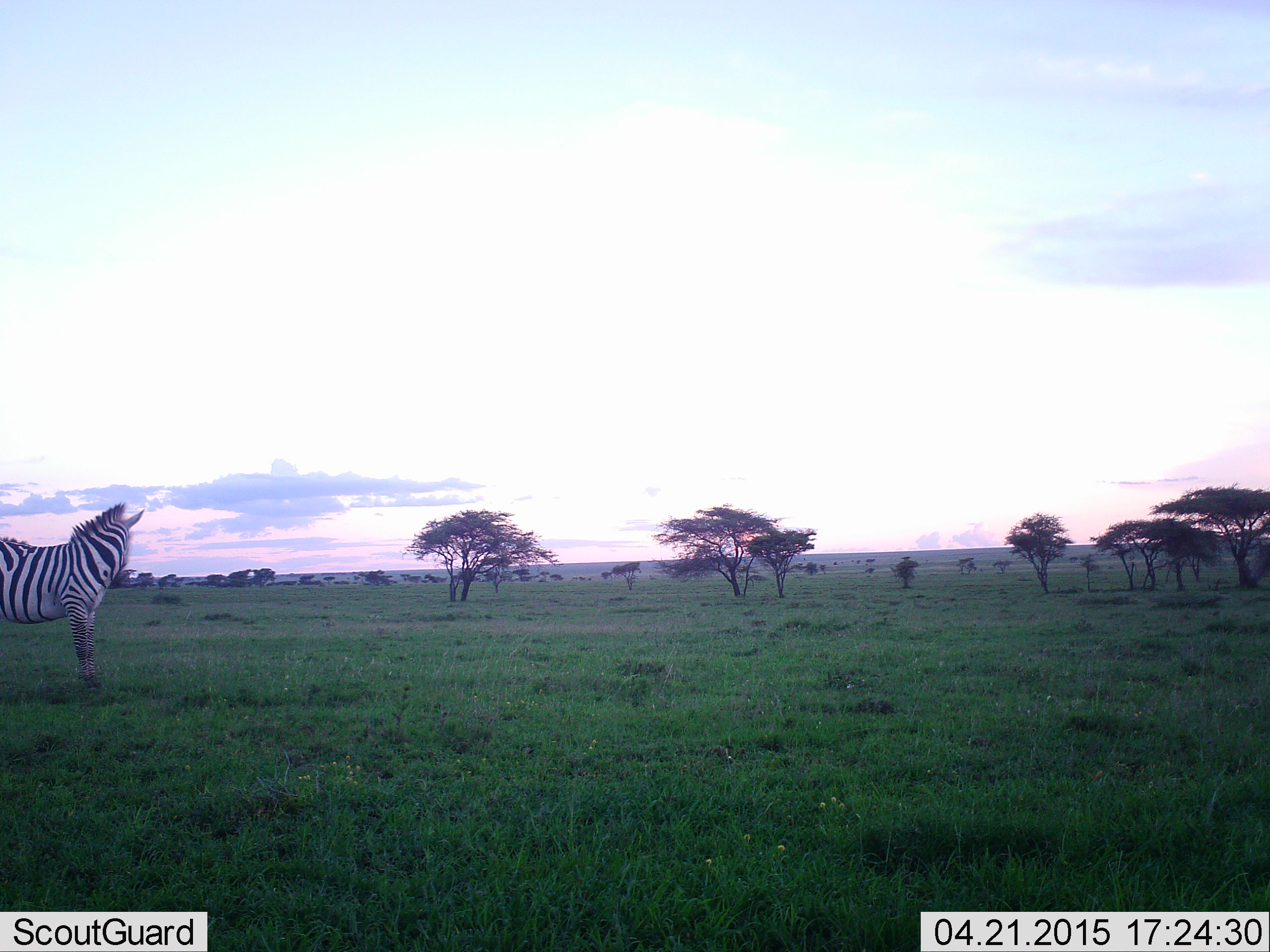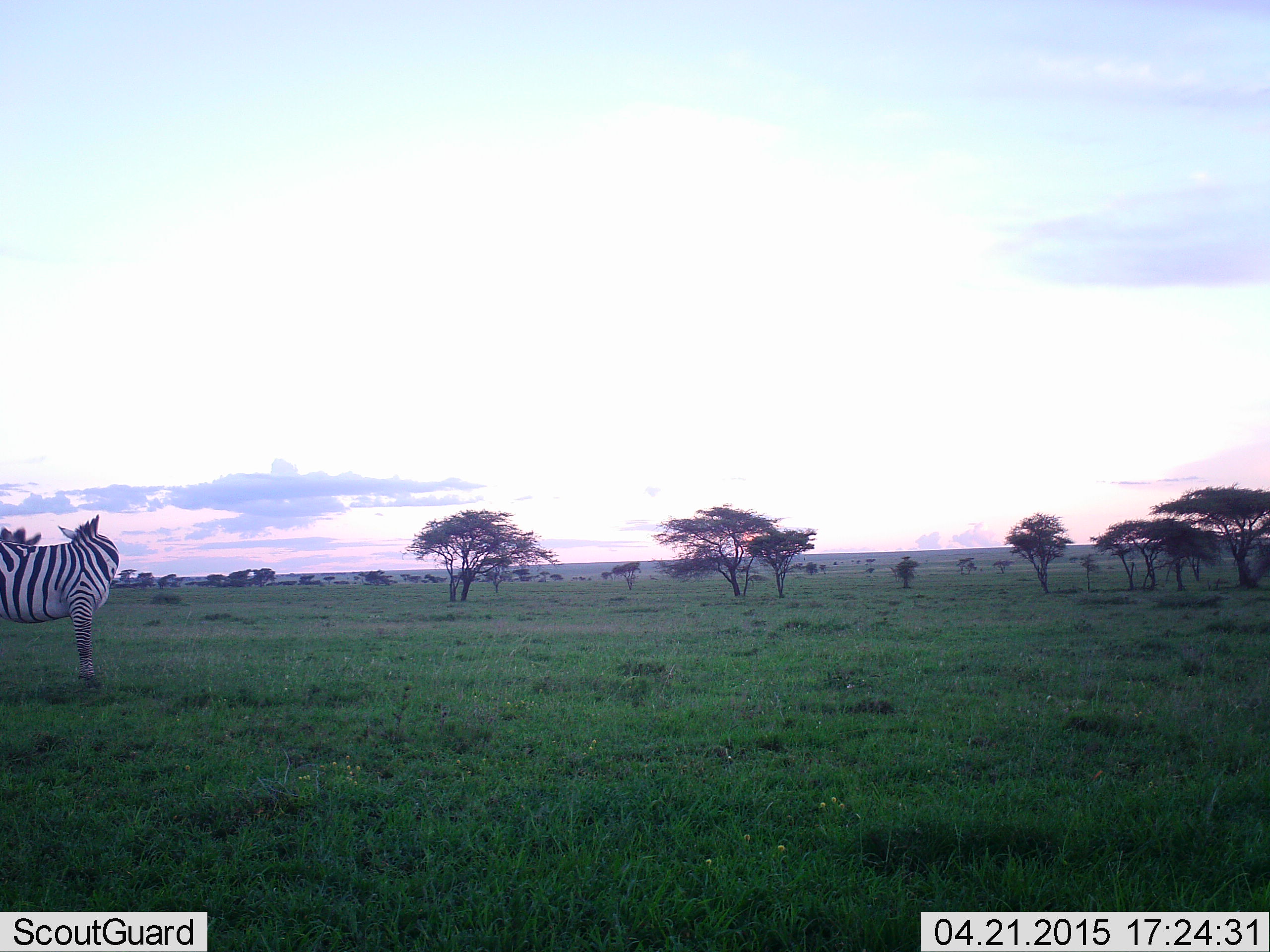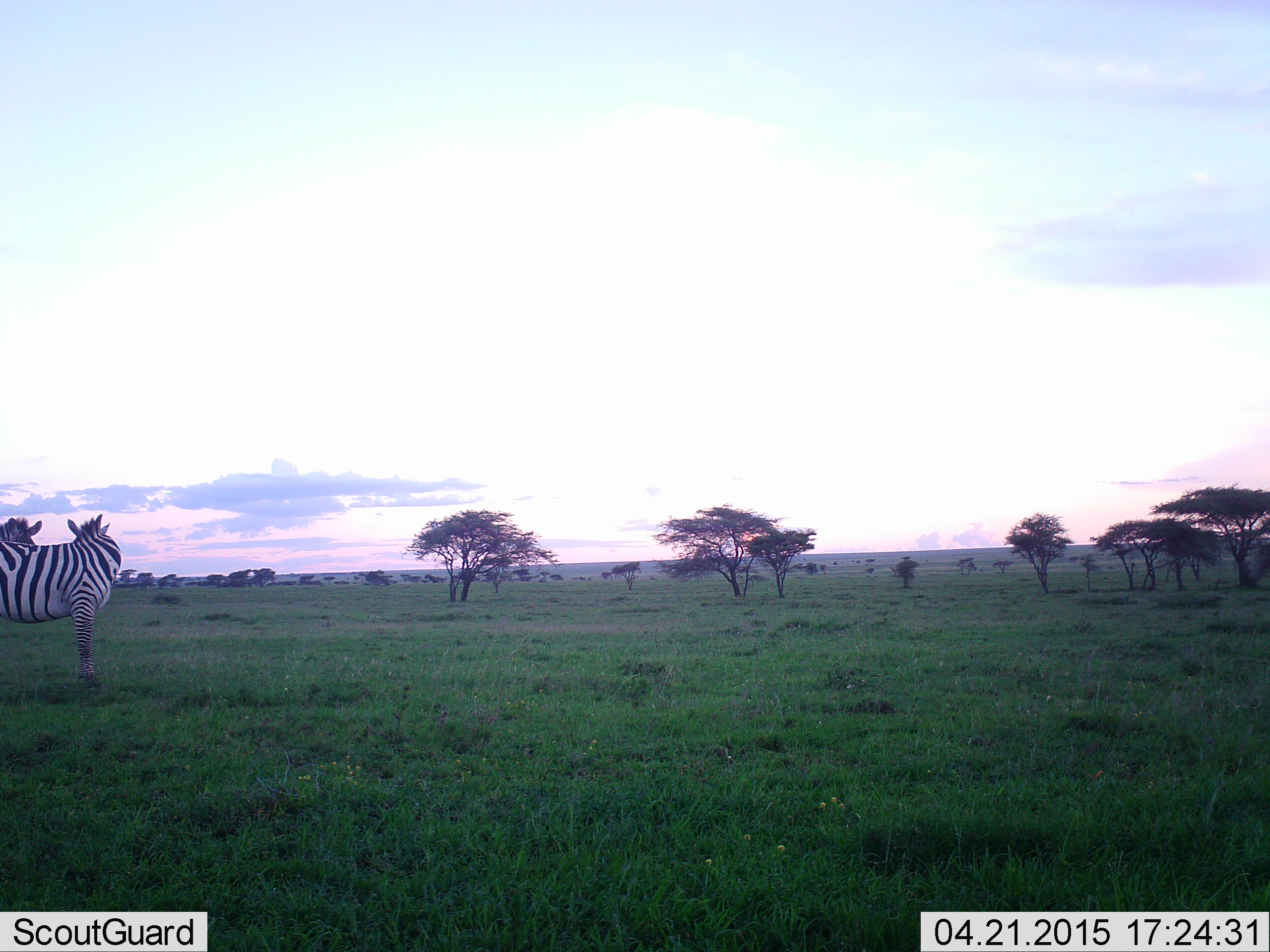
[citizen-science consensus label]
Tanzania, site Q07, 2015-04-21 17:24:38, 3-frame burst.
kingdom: Animalia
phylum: Chordata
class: Mammalia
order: Perissodactyla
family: Equidae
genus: Equus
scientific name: Equus quagga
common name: plains zebra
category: zebra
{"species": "zebra (plains zebra) (Equus quagga)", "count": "2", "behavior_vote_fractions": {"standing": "80%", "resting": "0%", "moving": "0%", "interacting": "20%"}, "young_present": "0%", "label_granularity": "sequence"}